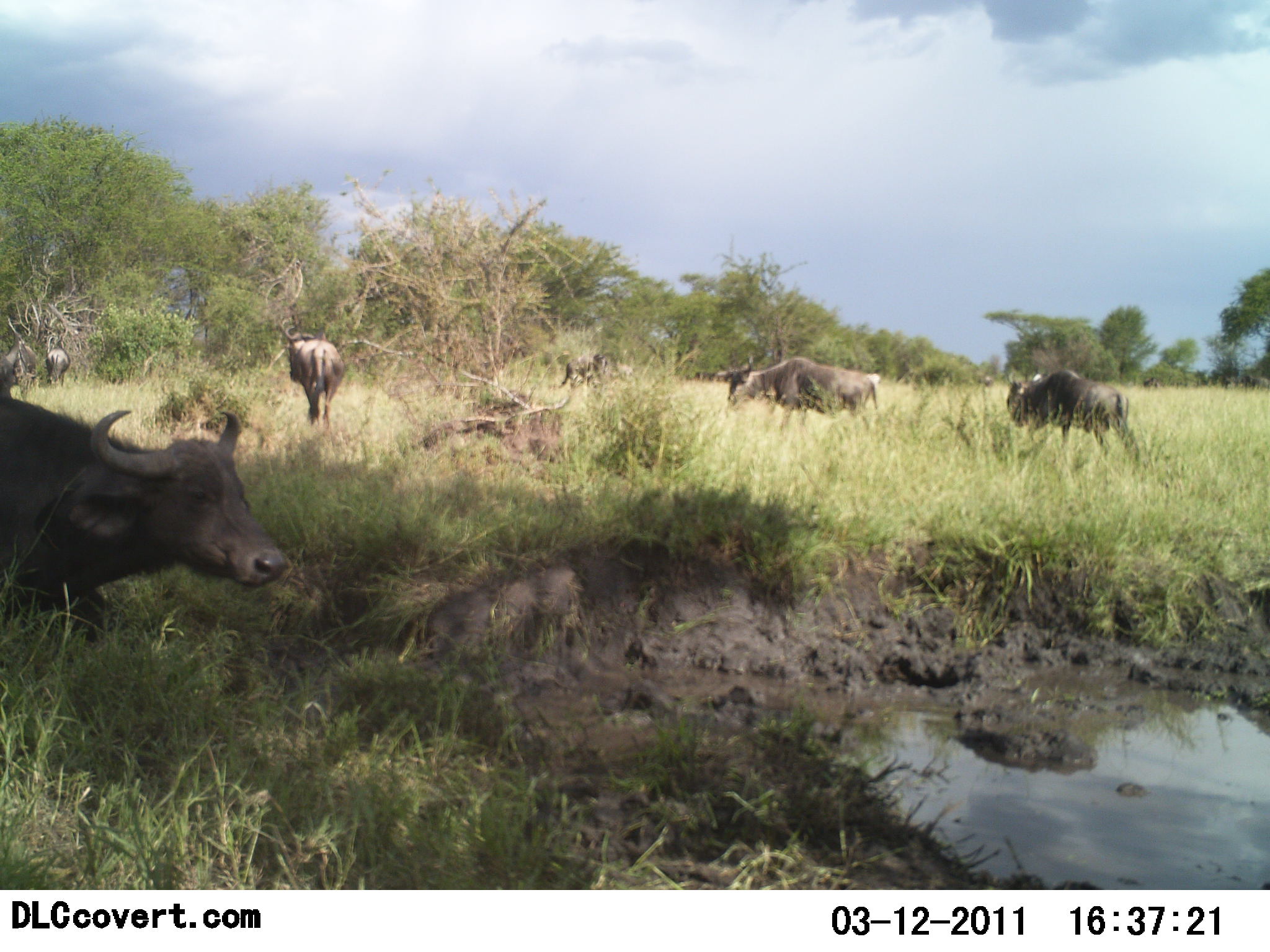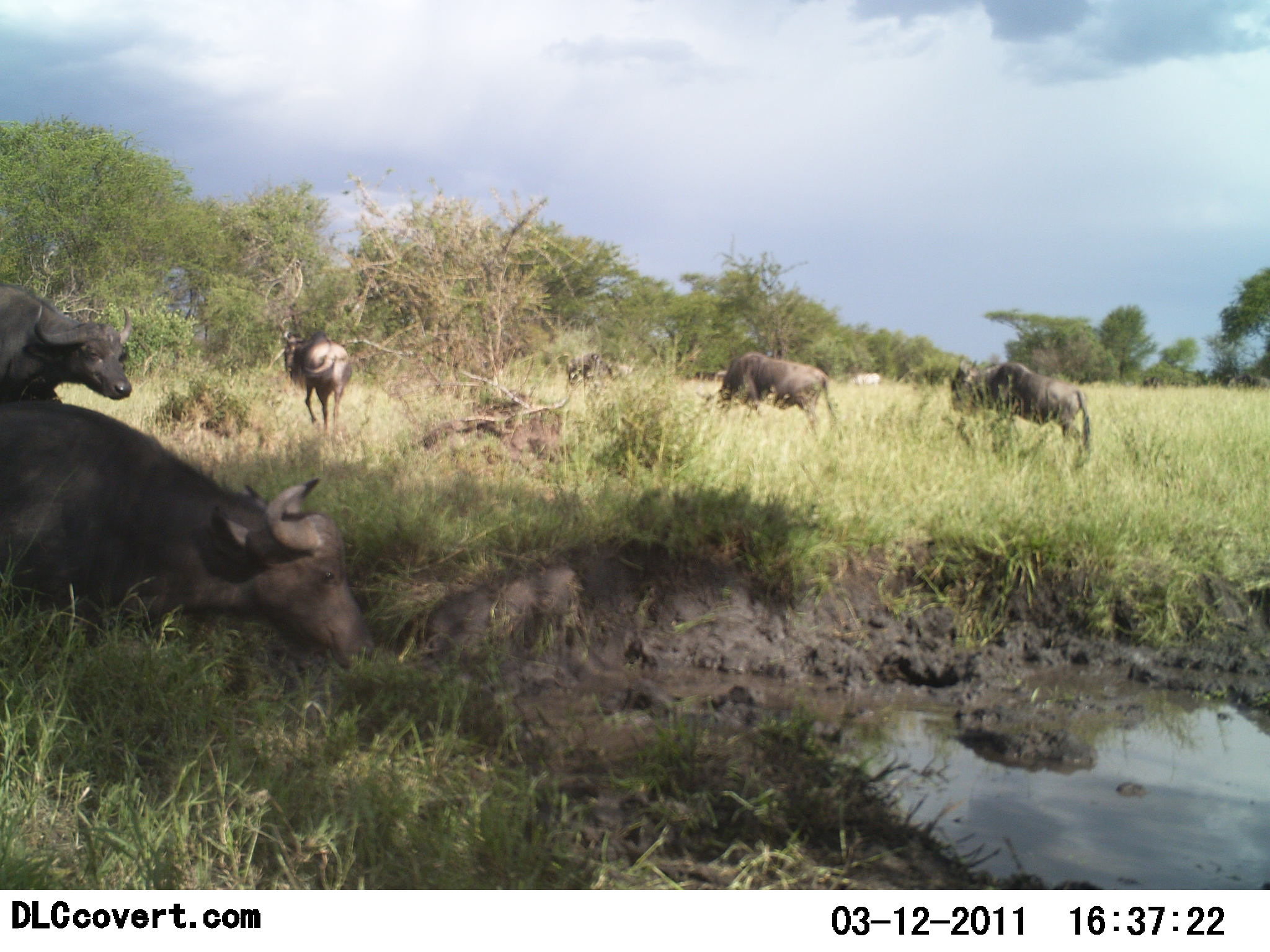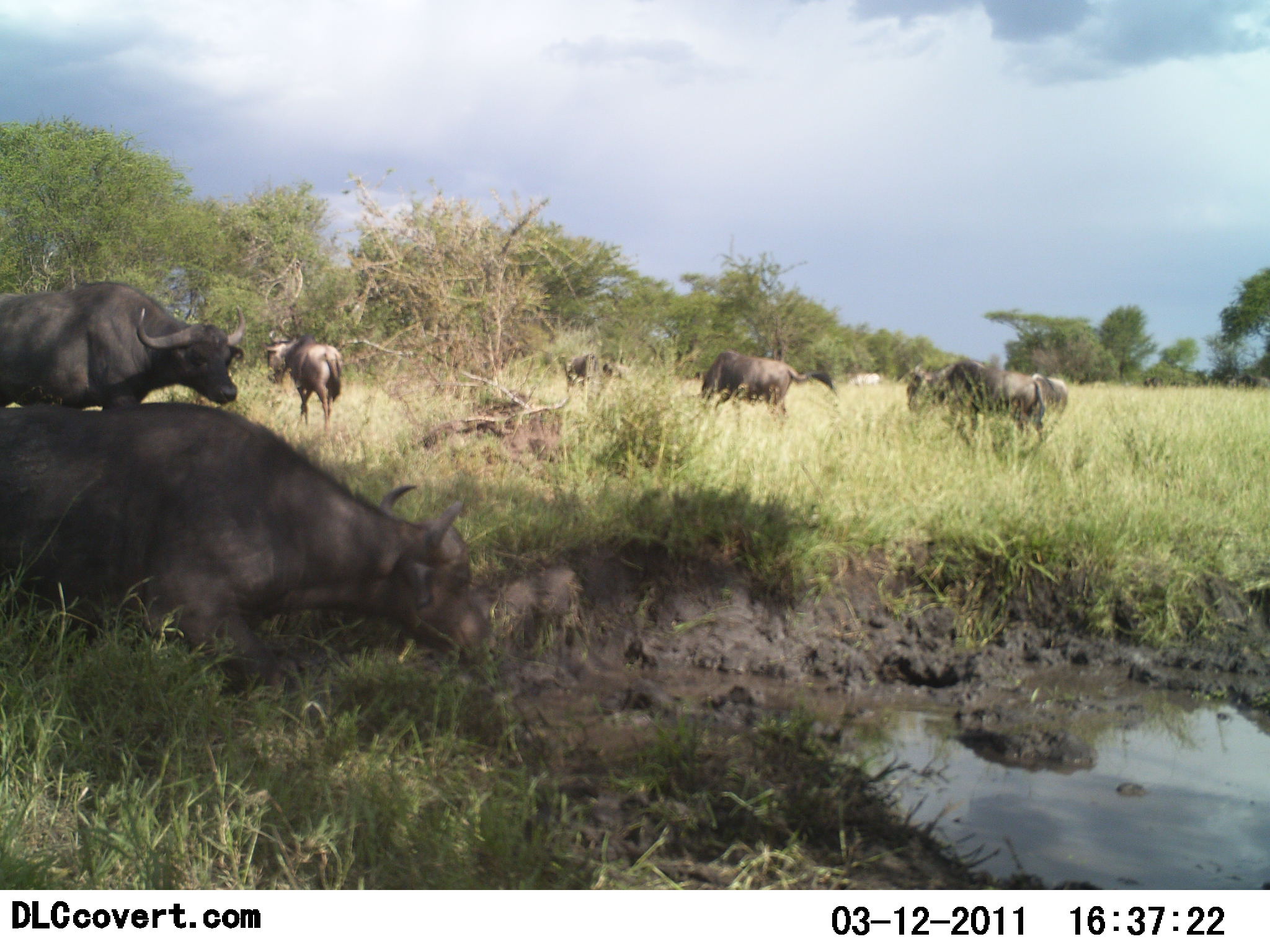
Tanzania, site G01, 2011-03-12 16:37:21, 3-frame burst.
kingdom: Animalia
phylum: Chordata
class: Mammalia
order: Artiodactyla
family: Bovidae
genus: Syncerus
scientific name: Syncerus caffer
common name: cape buffalo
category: buffalo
Buffalo (cape buffalo) (Syncerus caffer), count 2. Behavior (volunteer vote fractions): standing 24%, resting 24%, moving 88%, interacting 0%. Young present (vote fraction): 0%. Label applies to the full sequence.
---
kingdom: Animalia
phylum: Chordata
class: Mammalia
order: Artiodactyla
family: Bovidae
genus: Connochaetes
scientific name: Connochaetes taurinus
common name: blue wildebeest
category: wildebeest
Wildebeest (blue wildebeest) (Connochaetes taurinus), count 4. Behavior (volunteer vote fractions): standing 8%, resting 0%, moving 92%, interacting 0%. Young present (vote fraction): 0%. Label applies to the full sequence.